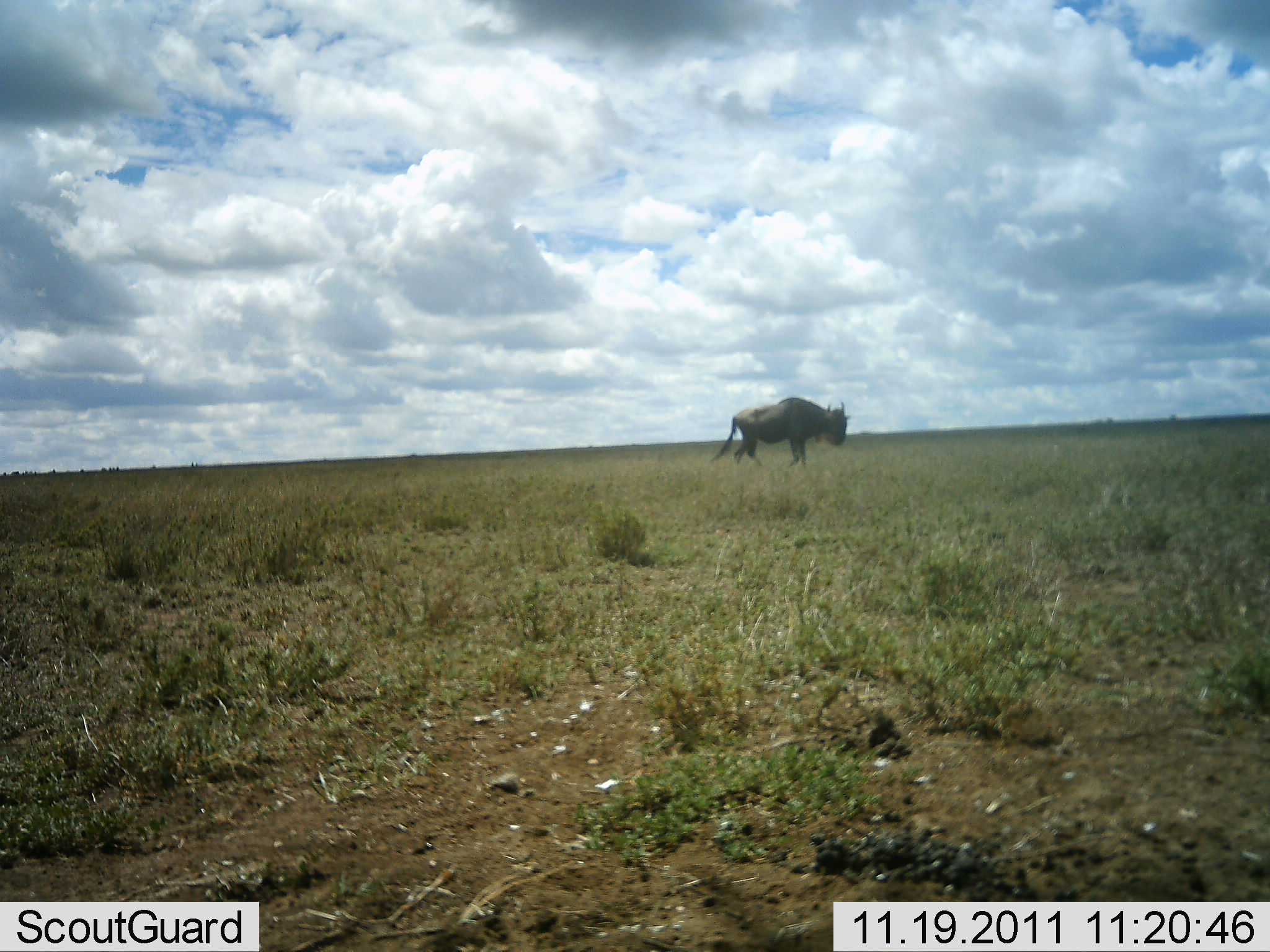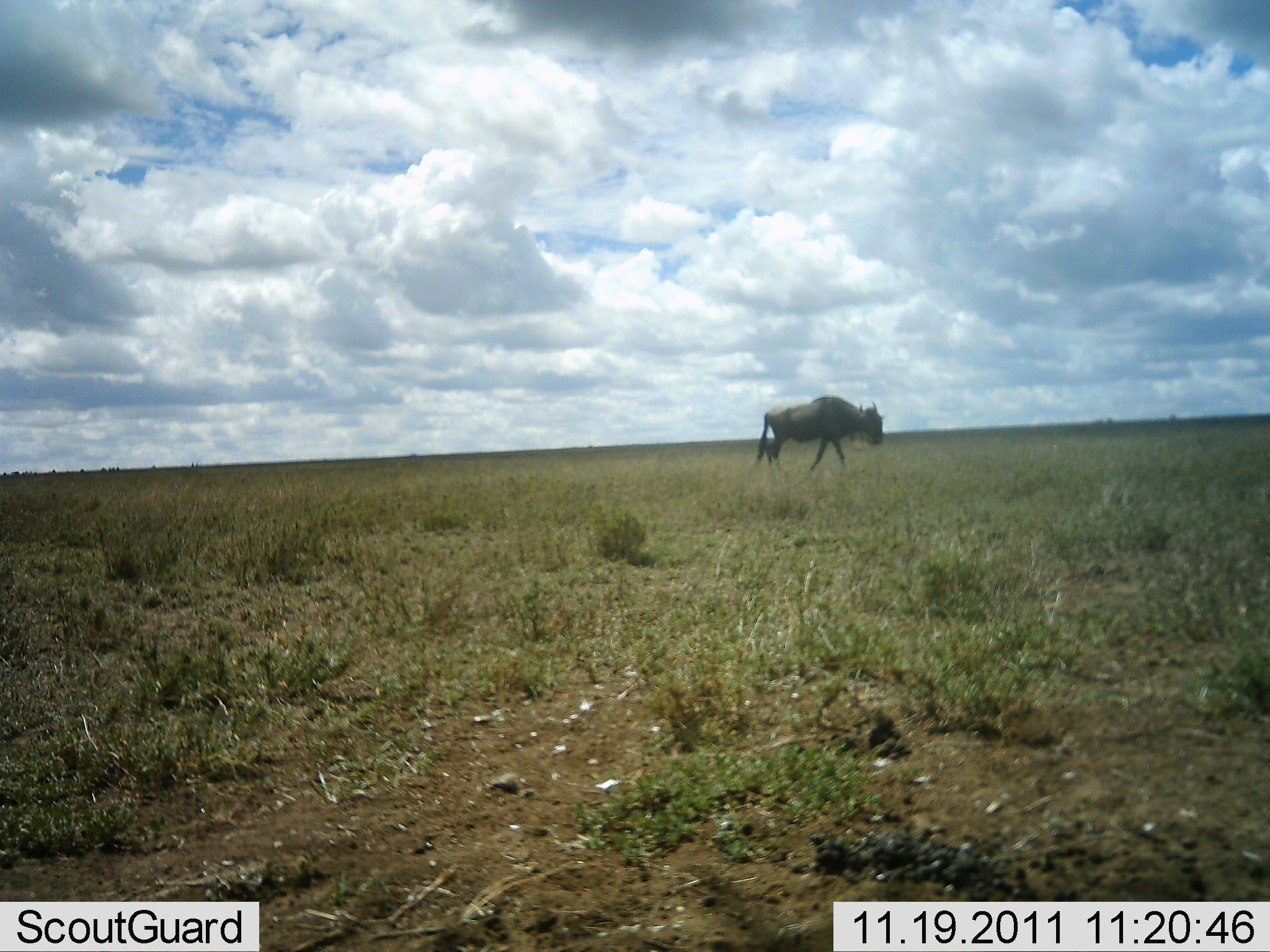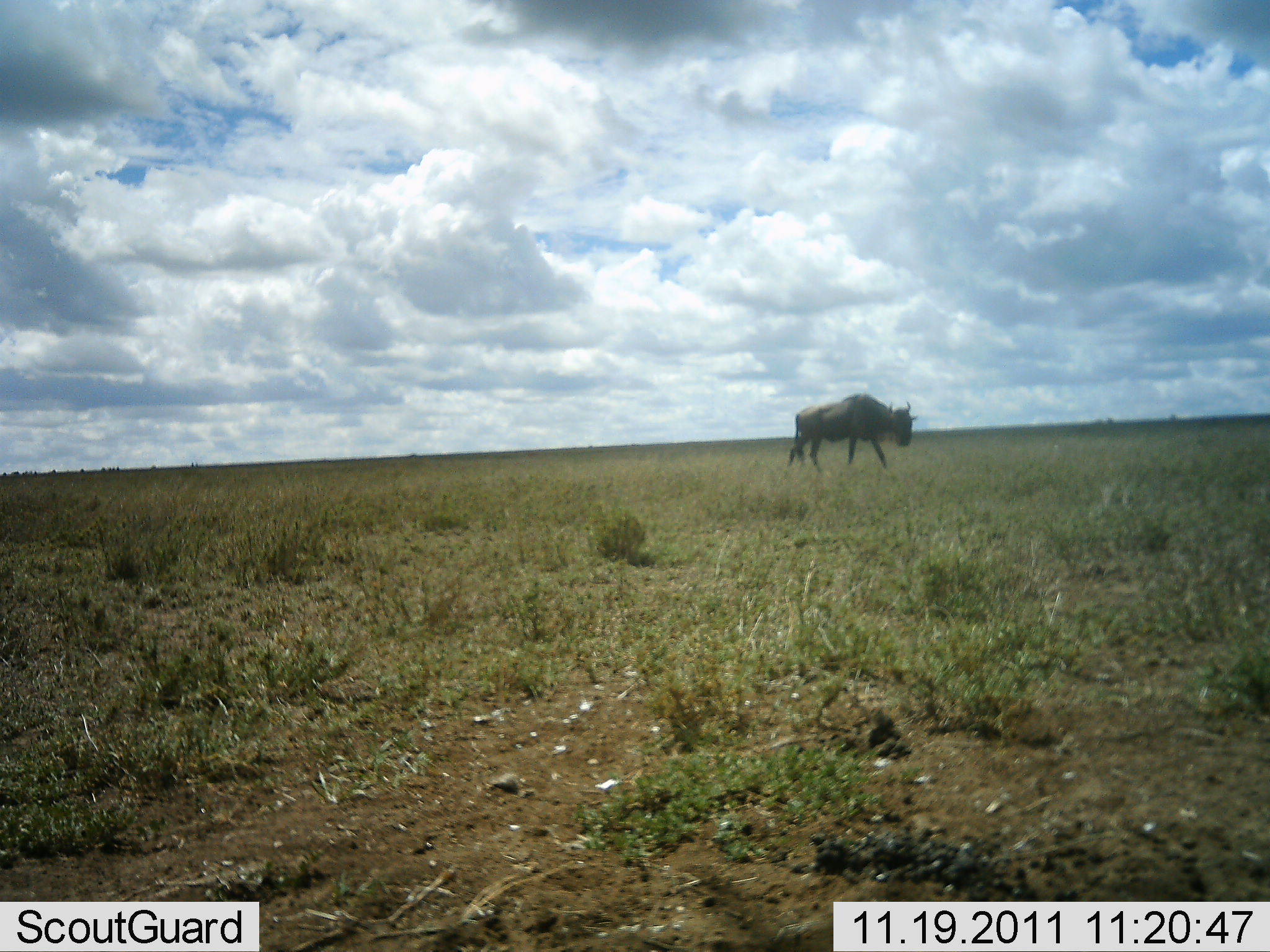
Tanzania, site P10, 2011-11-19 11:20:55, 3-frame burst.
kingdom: Animalia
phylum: Chordata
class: Mammalia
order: Artiodactyla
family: Bovidae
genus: Connochaetes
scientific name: Connochaetes taurinus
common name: blue wildebeest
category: wildebeest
Wildebeest (blue wildebeest) (Connochaetes taurinus), count 1. Behavior (volunteer vote fractions): standing 15%, resting 0%, moving 92%, interacting 0%. Young present (vote fraction): 0%. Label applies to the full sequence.